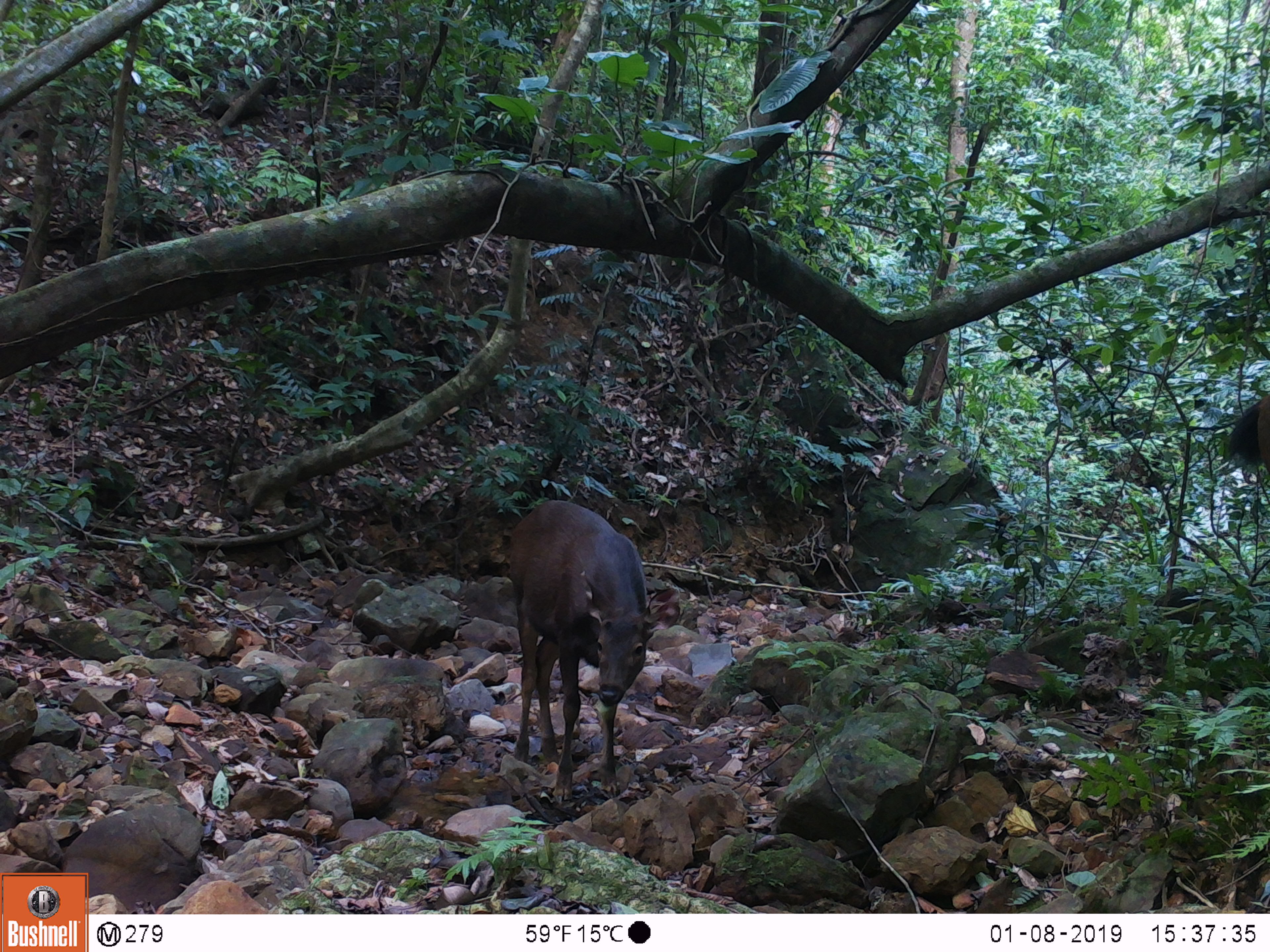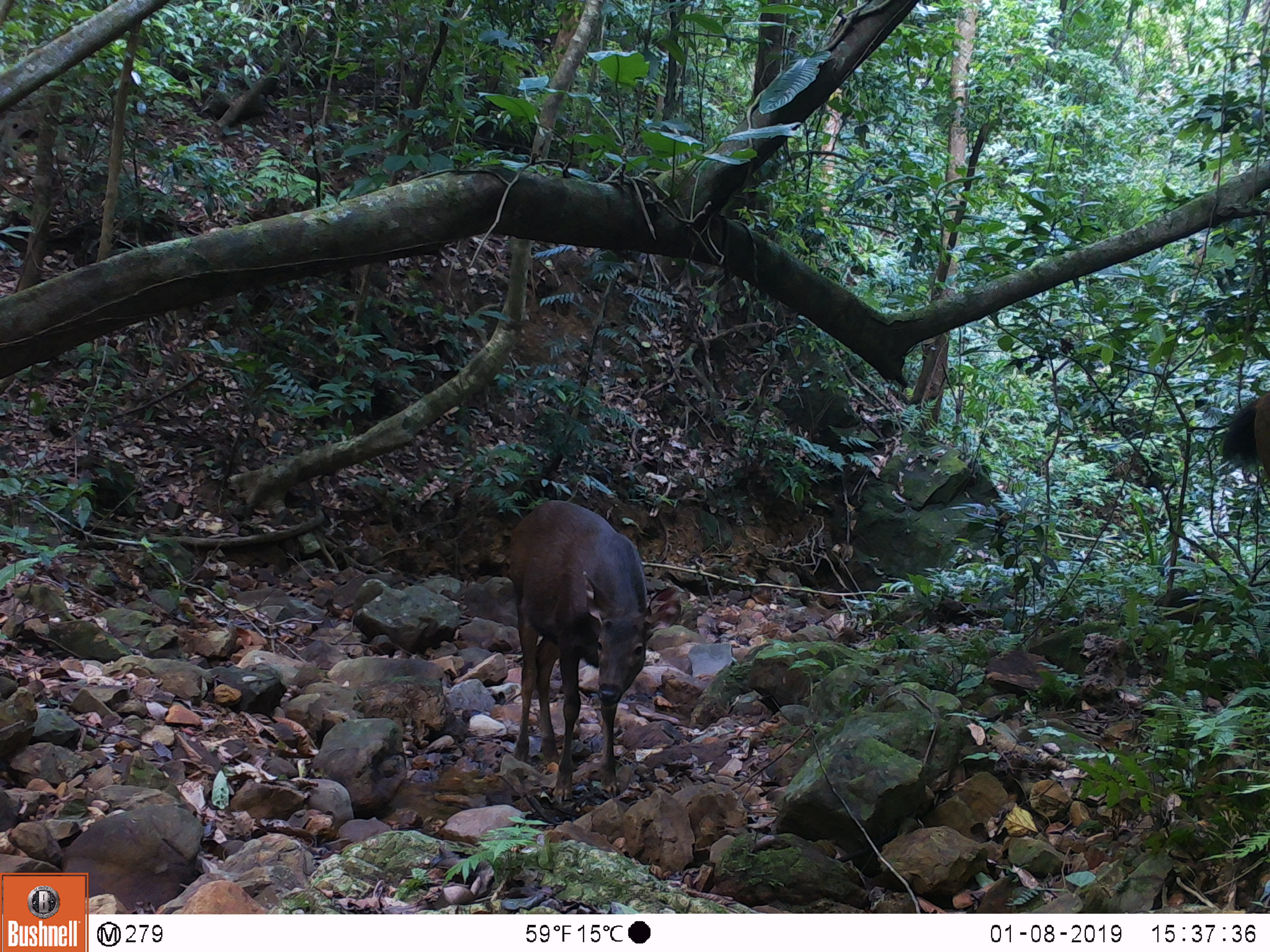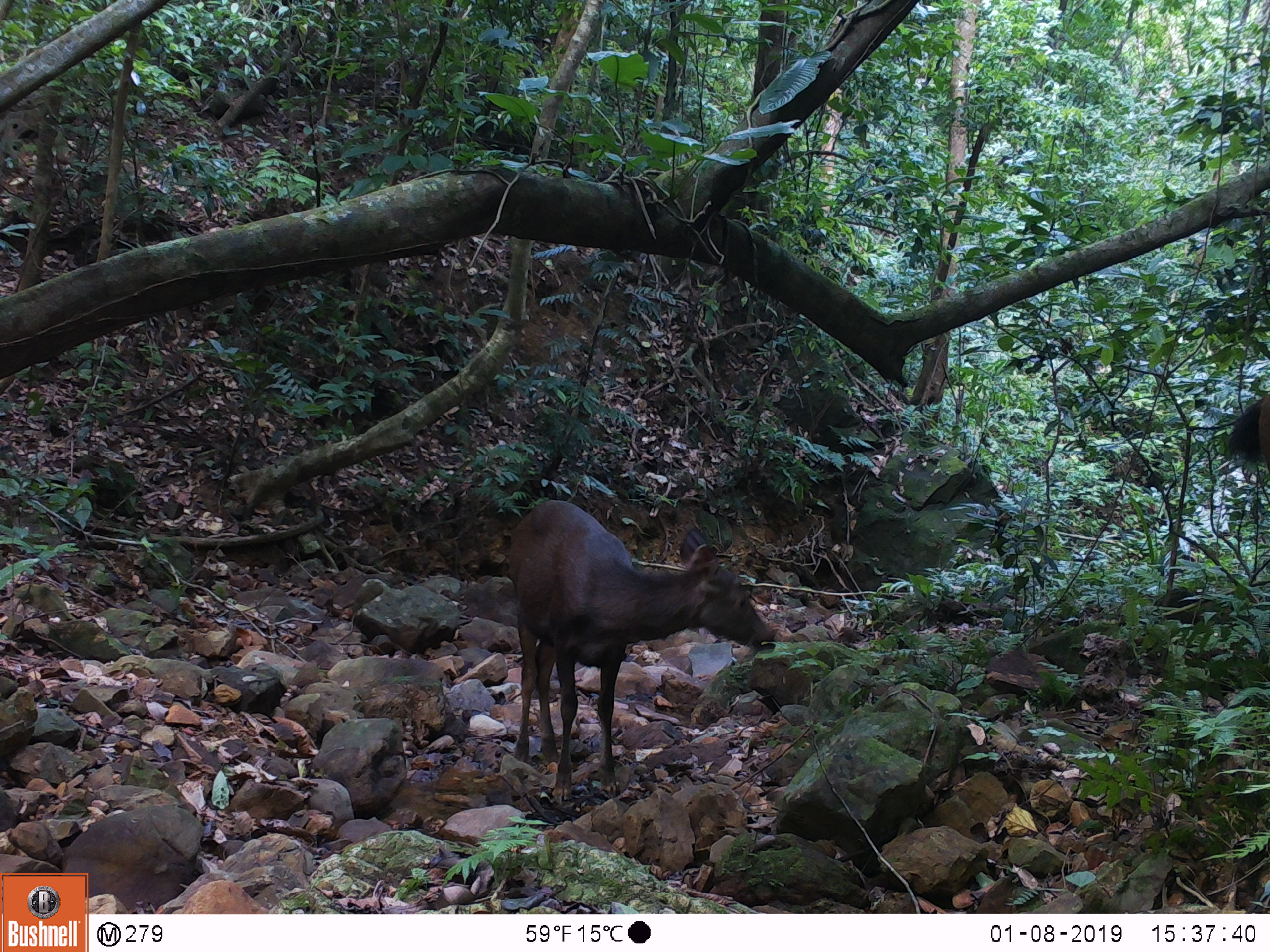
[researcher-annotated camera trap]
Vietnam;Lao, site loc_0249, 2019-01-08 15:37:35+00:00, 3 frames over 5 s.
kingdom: Animalia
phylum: Chordata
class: Mammalia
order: Artiodactyla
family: Cervidae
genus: Rusa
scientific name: Rusa unicolor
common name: sambar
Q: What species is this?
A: Sambar (Rusa unicolor).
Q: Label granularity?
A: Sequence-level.